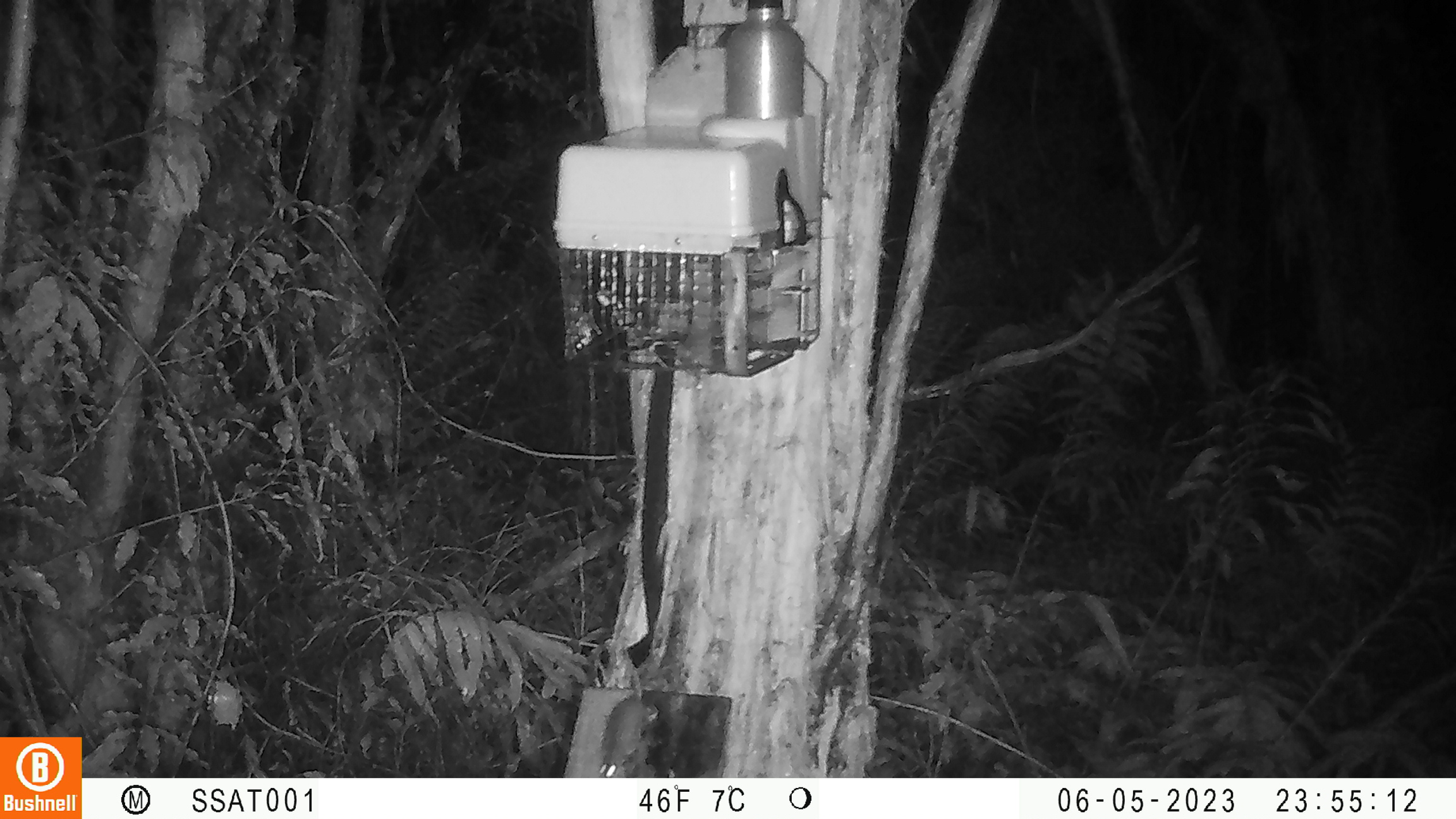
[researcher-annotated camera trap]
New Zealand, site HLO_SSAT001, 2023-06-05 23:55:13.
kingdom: Animalia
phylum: Chordata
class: Mammalia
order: Rodentia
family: Muridae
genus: Mus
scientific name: Mus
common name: mouse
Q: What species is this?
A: Mouse (Mus).